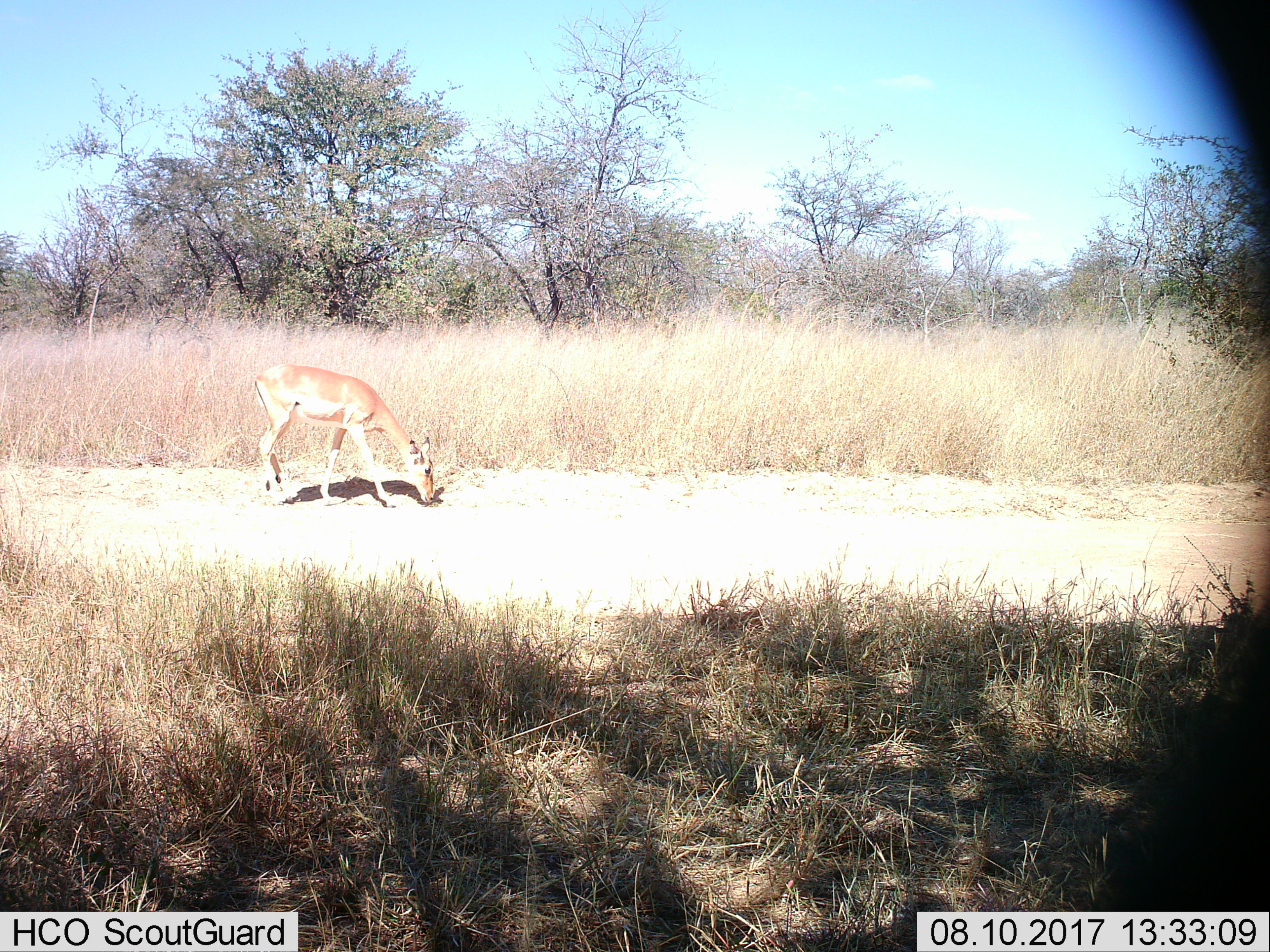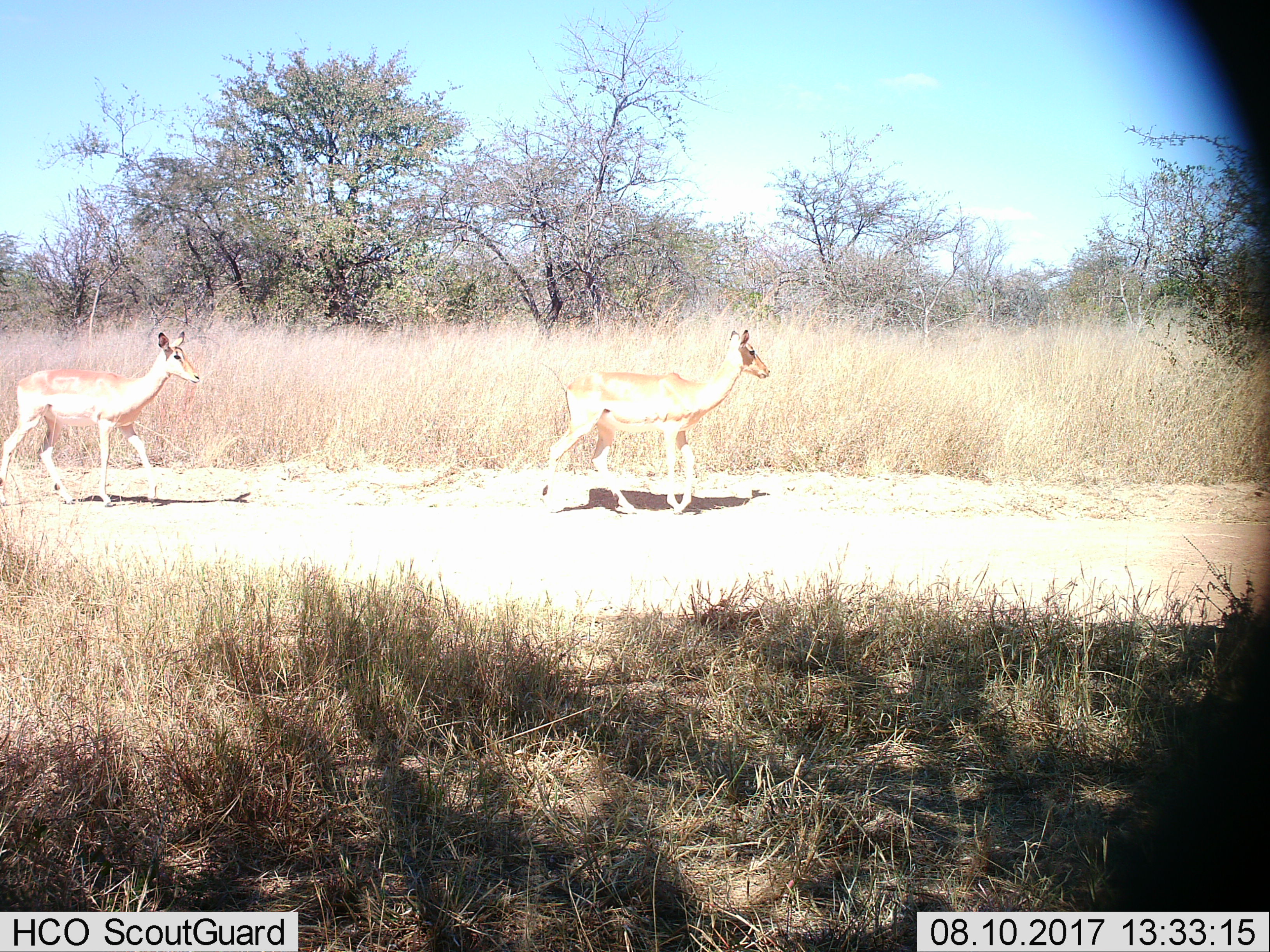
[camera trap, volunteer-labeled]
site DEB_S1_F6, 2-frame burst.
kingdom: Animalia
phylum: Chordata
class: Mammalia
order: Artiodactyla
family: Bovidae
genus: Aepyceros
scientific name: Aepyceros melampus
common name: impala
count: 1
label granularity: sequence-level